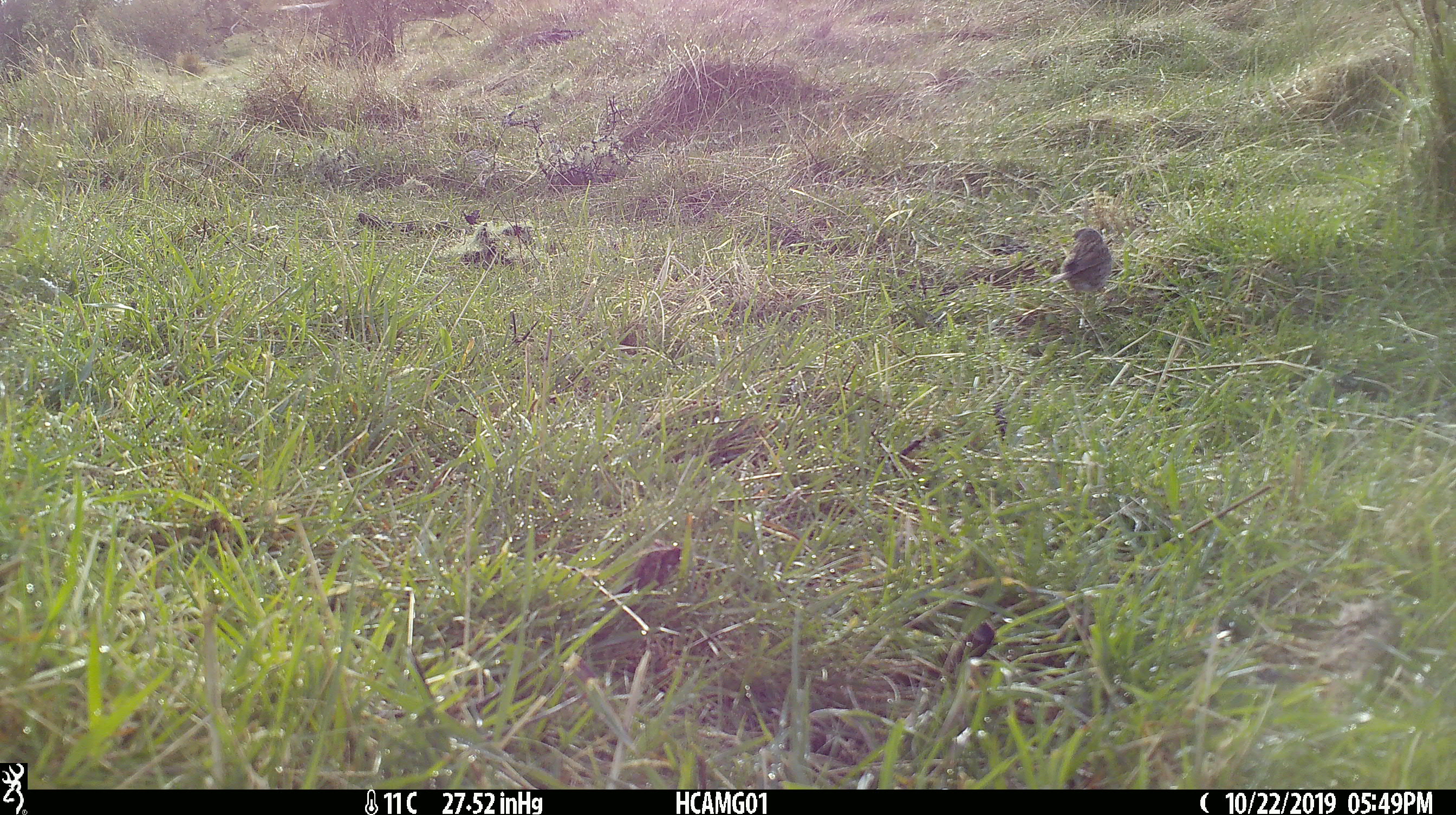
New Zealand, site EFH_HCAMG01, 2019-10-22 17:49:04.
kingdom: Animalia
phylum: Chordata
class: Aves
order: Passeriformes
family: Prunellidae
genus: Prunella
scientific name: Prunella modularis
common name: dunnock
Dunnock (Prunella modularis).